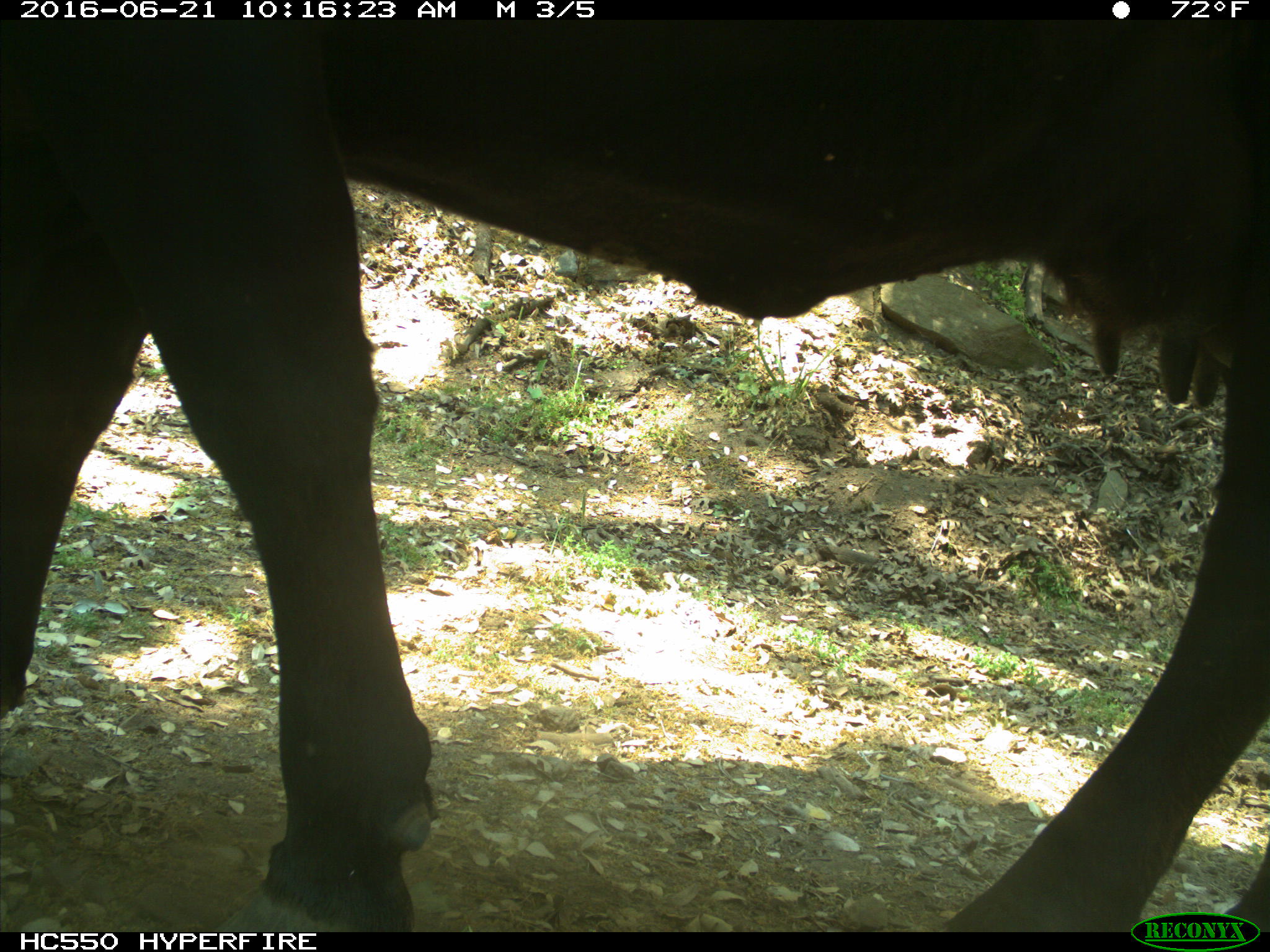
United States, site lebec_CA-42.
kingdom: Animalia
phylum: Chordata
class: Mammalia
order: Artiodactyla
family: Bovidae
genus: Bos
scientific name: Bos taurus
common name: domestic cow